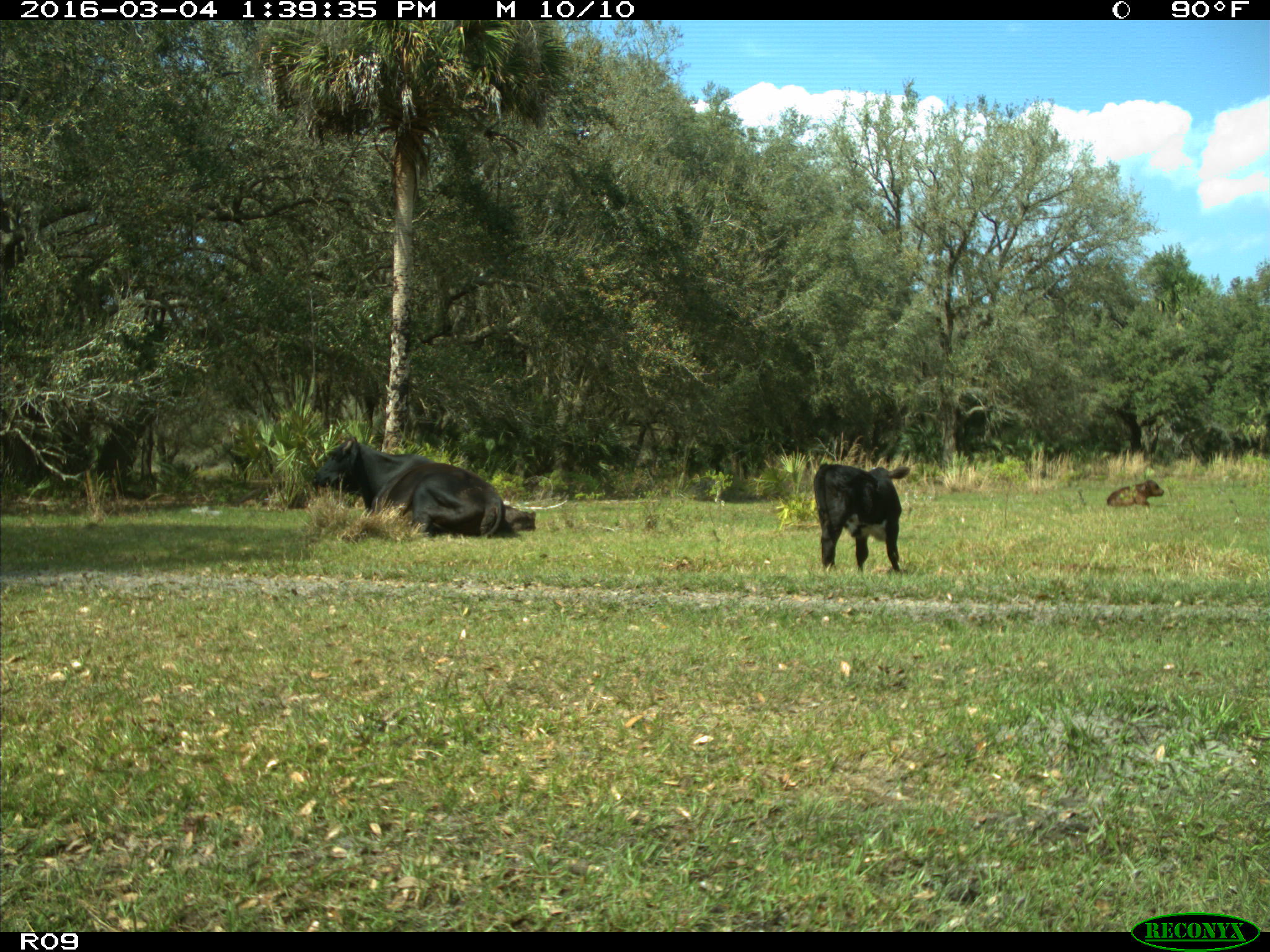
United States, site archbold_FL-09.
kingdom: Animalia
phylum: Chordata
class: Mammalia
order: Artiodactyla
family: Bovidae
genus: Bos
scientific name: Bos taurus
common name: domestic cow